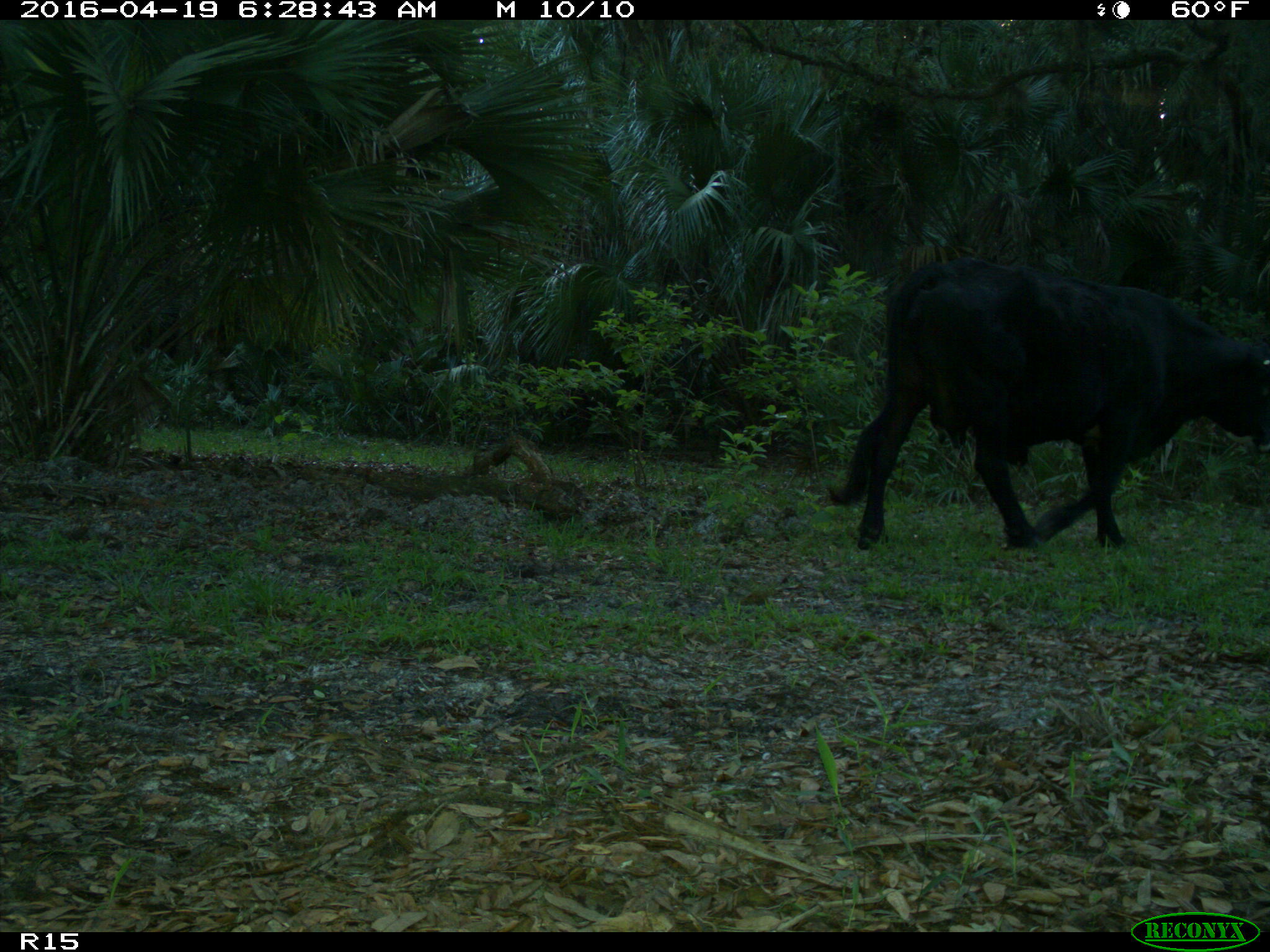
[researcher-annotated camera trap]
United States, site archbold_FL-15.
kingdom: Animalia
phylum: Chordata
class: Mammalia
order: Artiodactyla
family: Bovidae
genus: Bos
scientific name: Bos taurus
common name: domestic cow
Bos taurus (domestic cow).